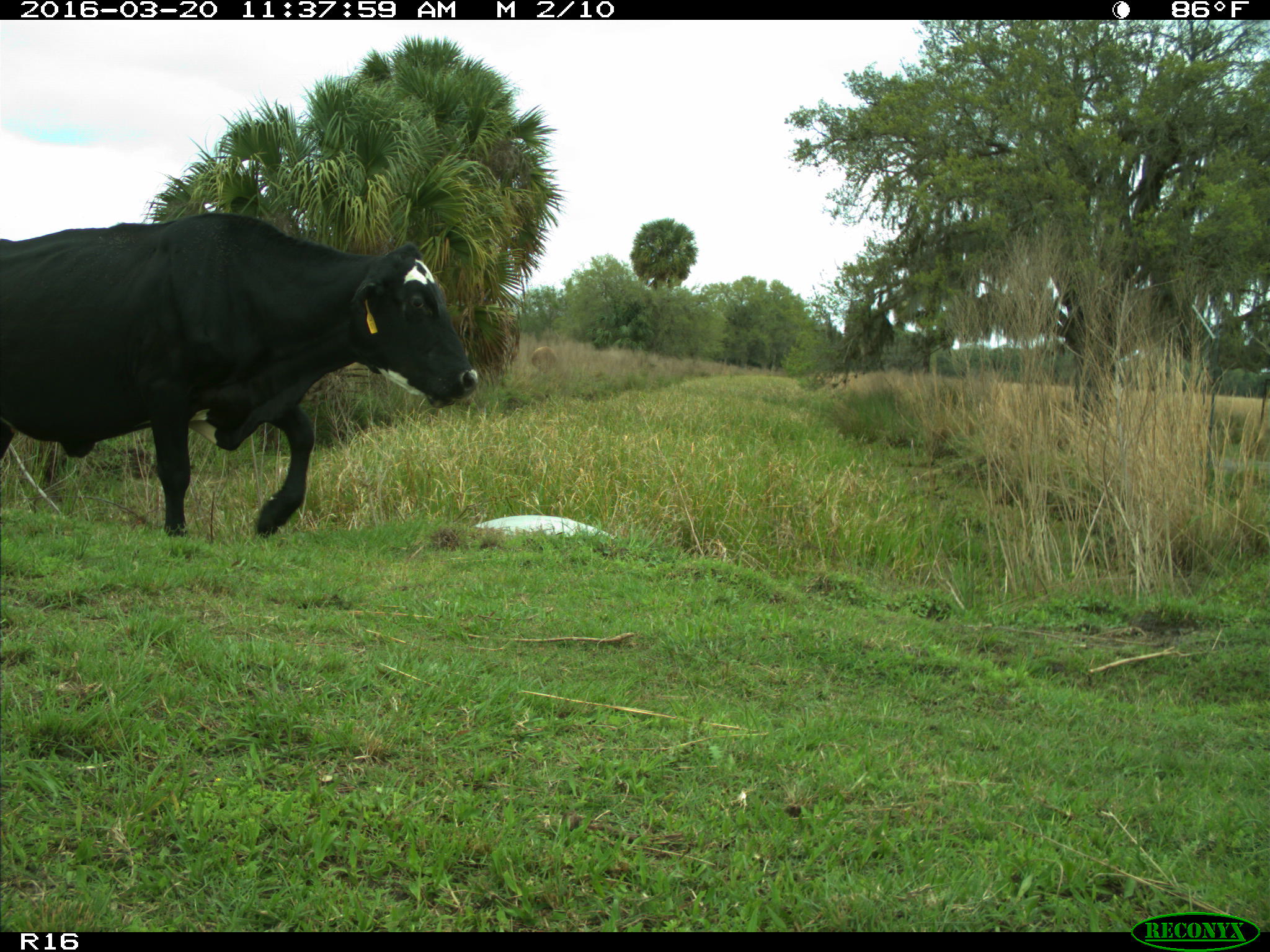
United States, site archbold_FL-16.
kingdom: Animalia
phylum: Chordata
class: Mammalia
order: Artiodactyla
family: Bovidae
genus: Bos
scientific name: Bos taurus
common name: domestic cow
Bos taurus (domestic cow).